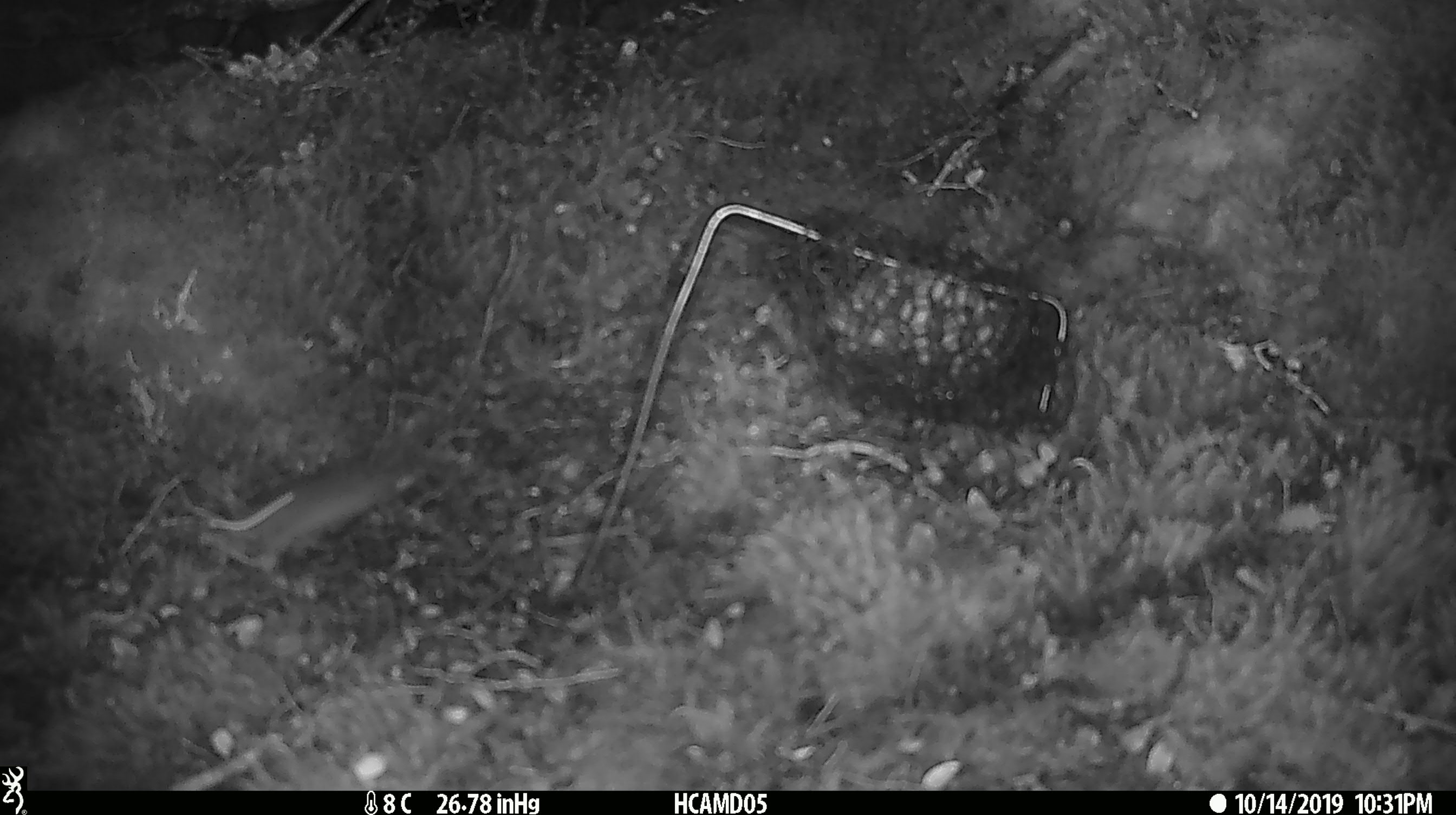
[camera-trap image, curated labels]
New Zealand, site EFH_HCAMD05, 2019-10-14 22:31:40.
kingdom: Animalia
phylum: Chordata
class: Mammalia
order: Rodentia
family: Muridae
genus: Mus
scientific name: Mus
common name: mouse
Mouse (Mus).